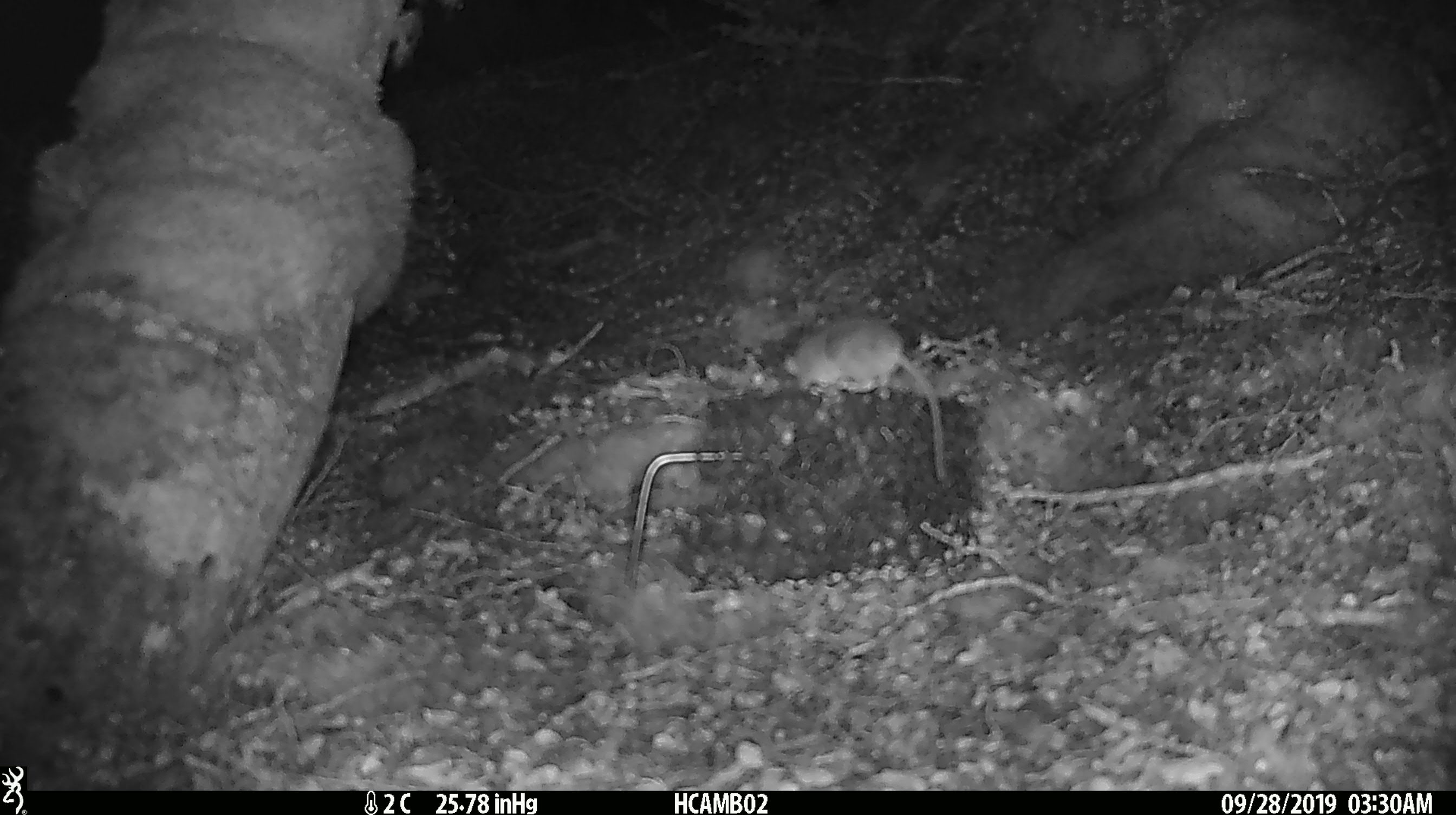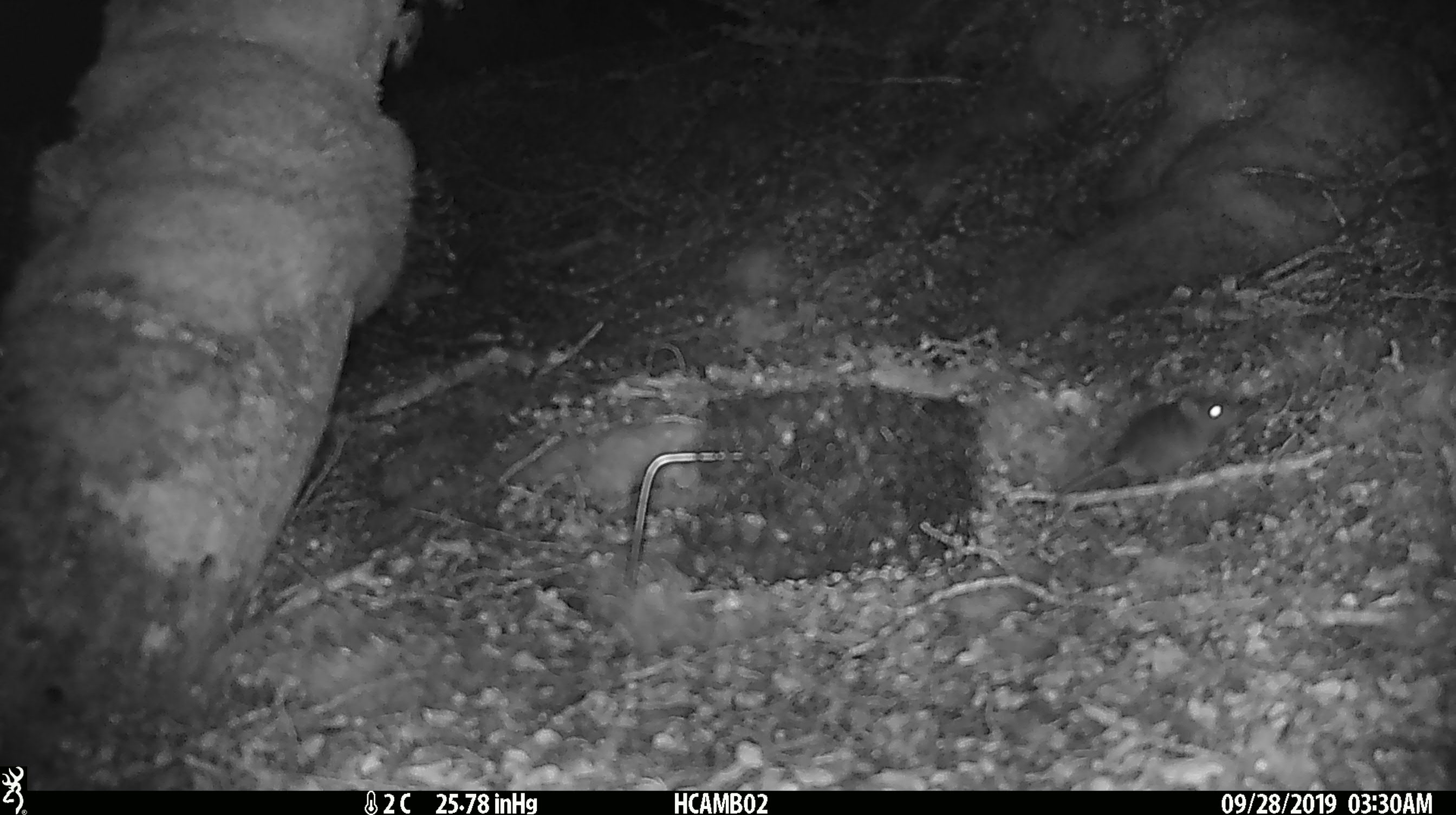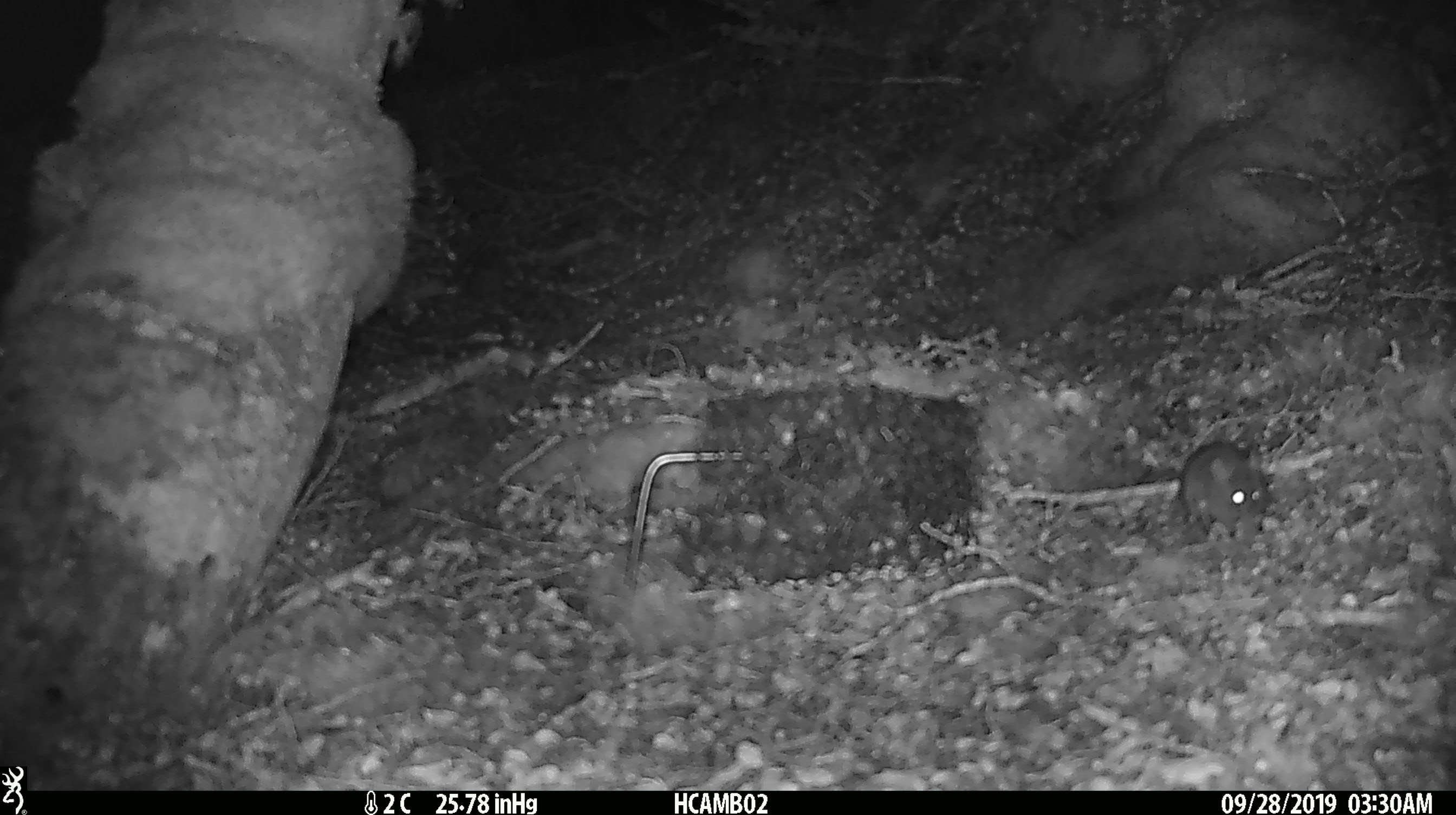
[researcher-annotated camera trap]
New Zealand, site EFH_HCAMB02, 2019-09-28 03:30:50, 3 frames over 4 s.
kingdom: Animalia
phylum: Chordata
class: Mammalia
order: Rodentia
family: Muridae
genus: Mus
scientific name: Mus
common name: mouse